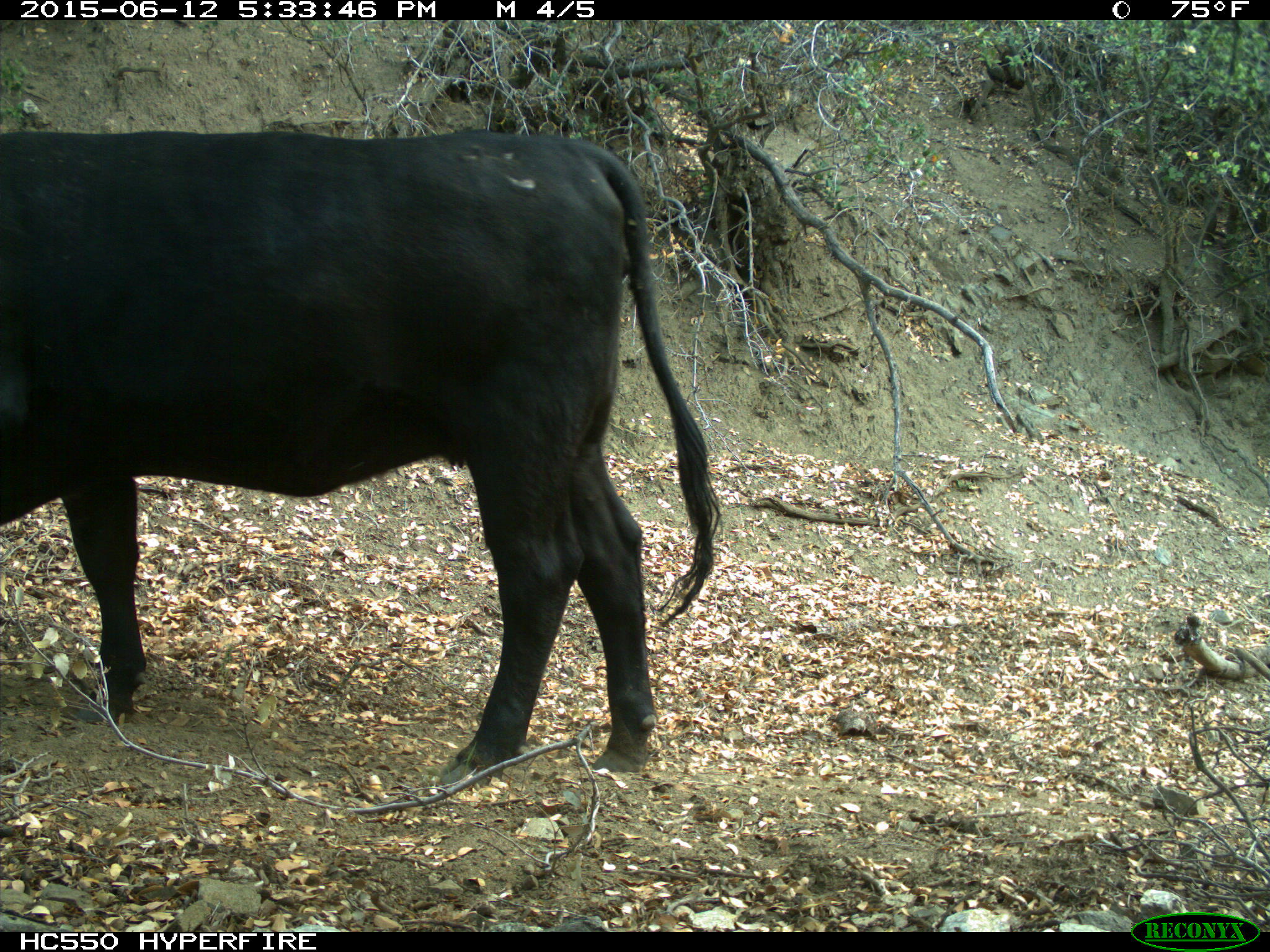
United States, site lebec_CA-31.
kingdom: Animalia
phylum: Chordata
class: Mammalia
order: Artiodactyla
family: Bovidae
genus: Bos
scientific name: Bos taurus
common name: domestic cow